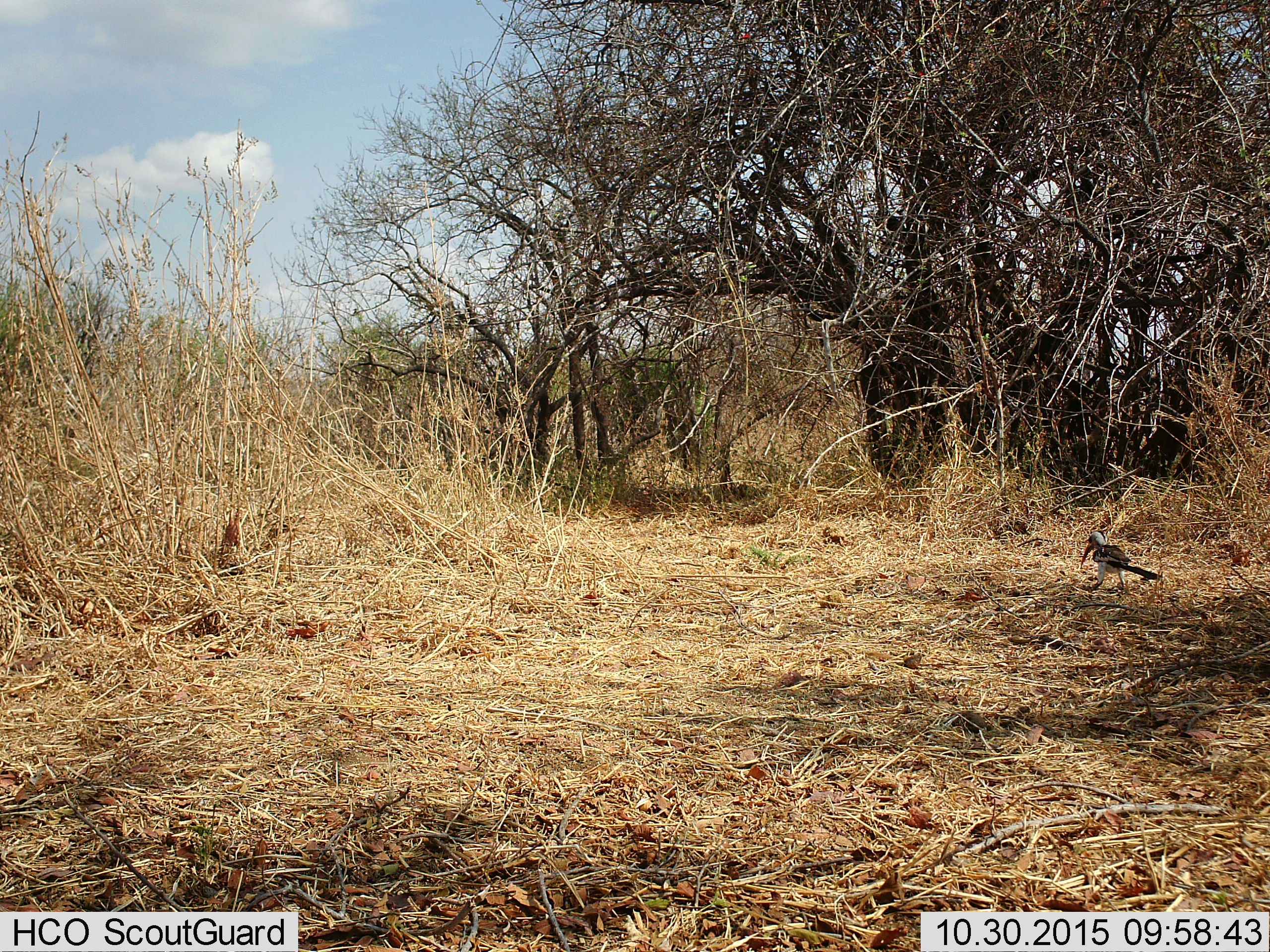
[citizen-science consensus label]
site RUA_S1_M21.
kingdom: Animalia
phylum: Chordata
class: Aves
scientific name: Aves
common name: bird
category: birdother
Birdother (bird) (Aves), count 1. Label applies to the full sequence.